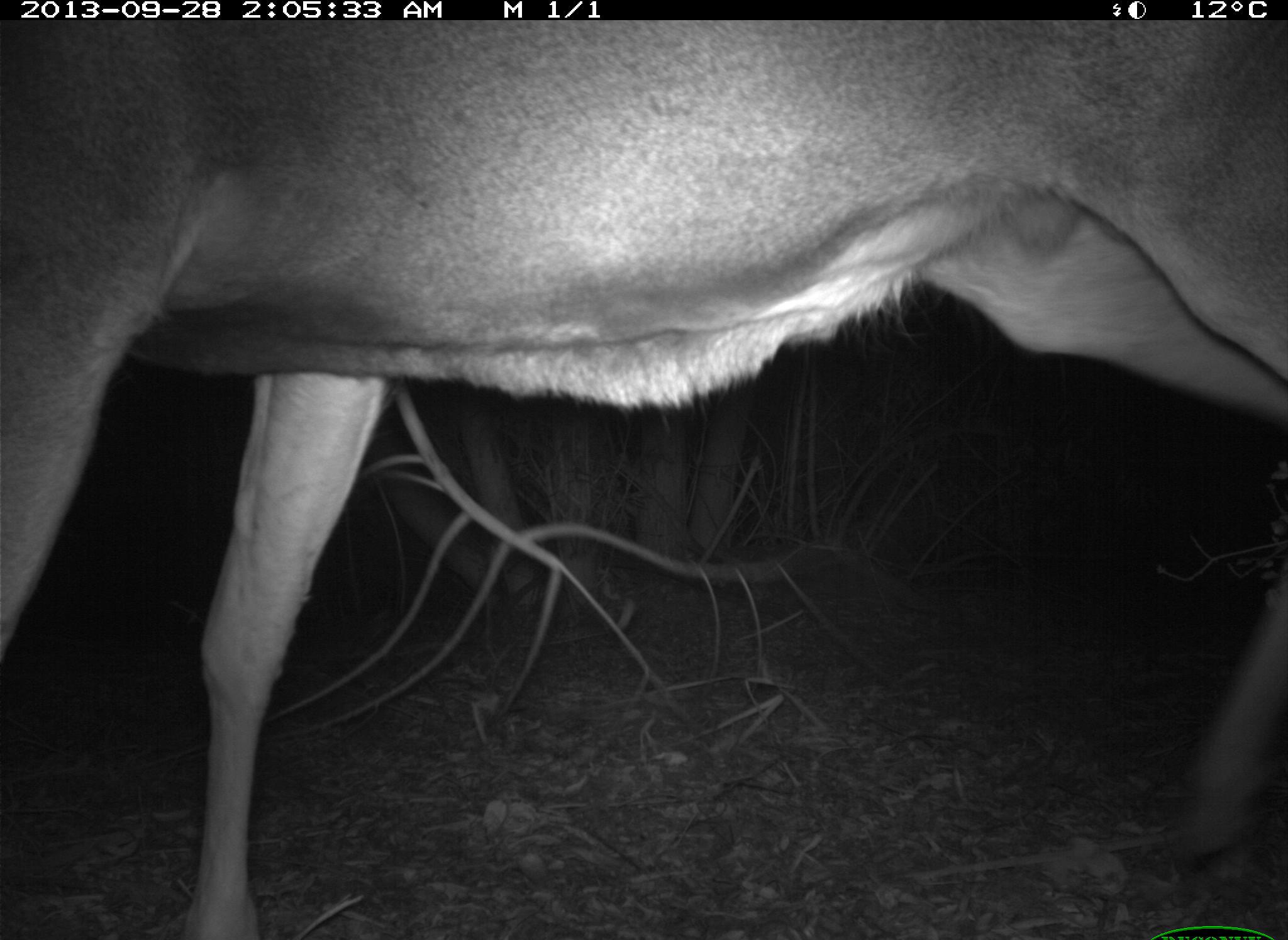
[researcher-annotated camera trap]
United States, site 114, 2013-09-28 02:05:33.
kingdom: Animalia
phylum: Chordata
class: Mammalia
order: Artiodactyla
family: Cervidae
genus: Odocoileus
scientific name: Odocoileus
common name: deer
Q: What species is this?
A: Deer (Odocoileus).